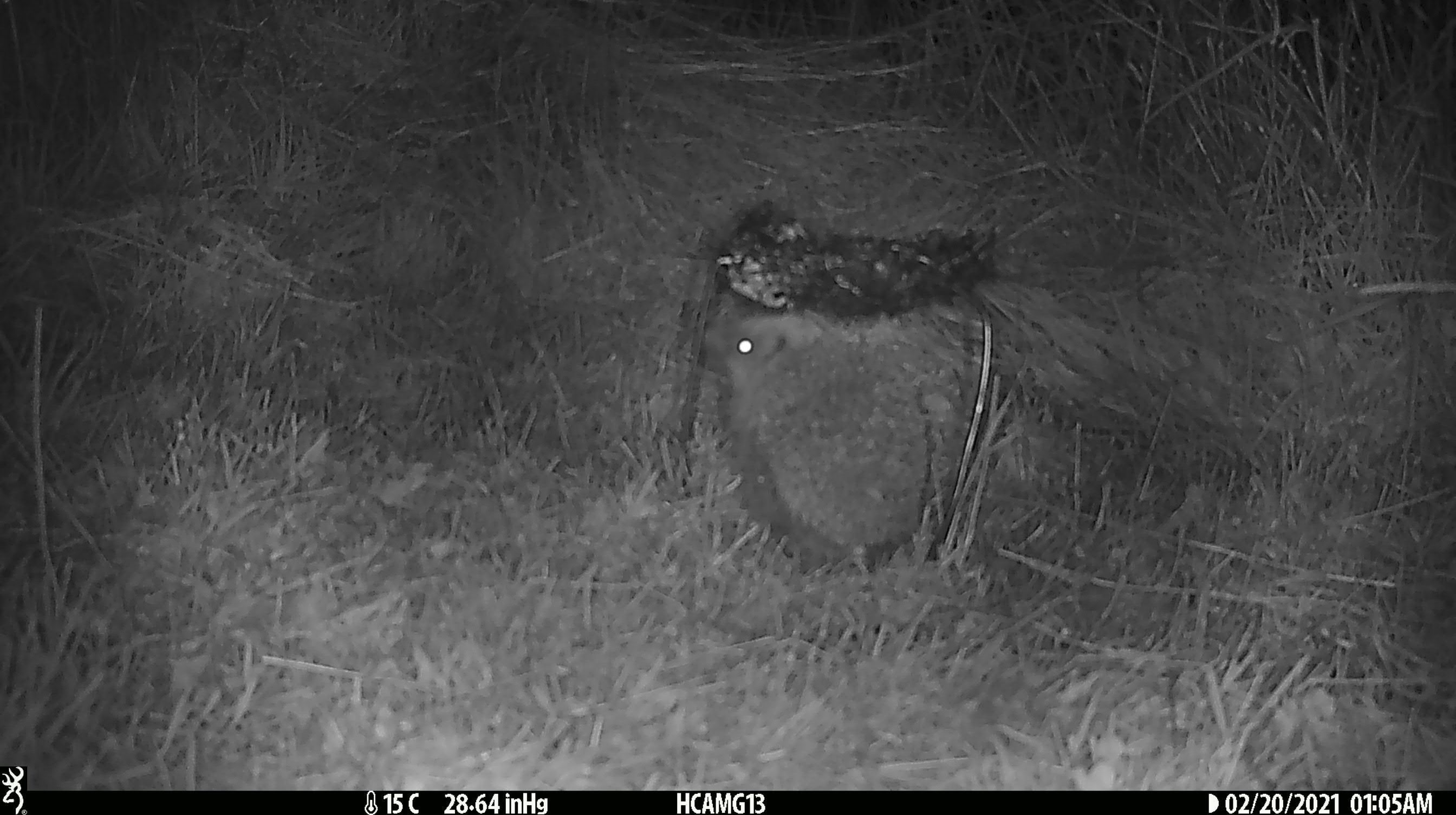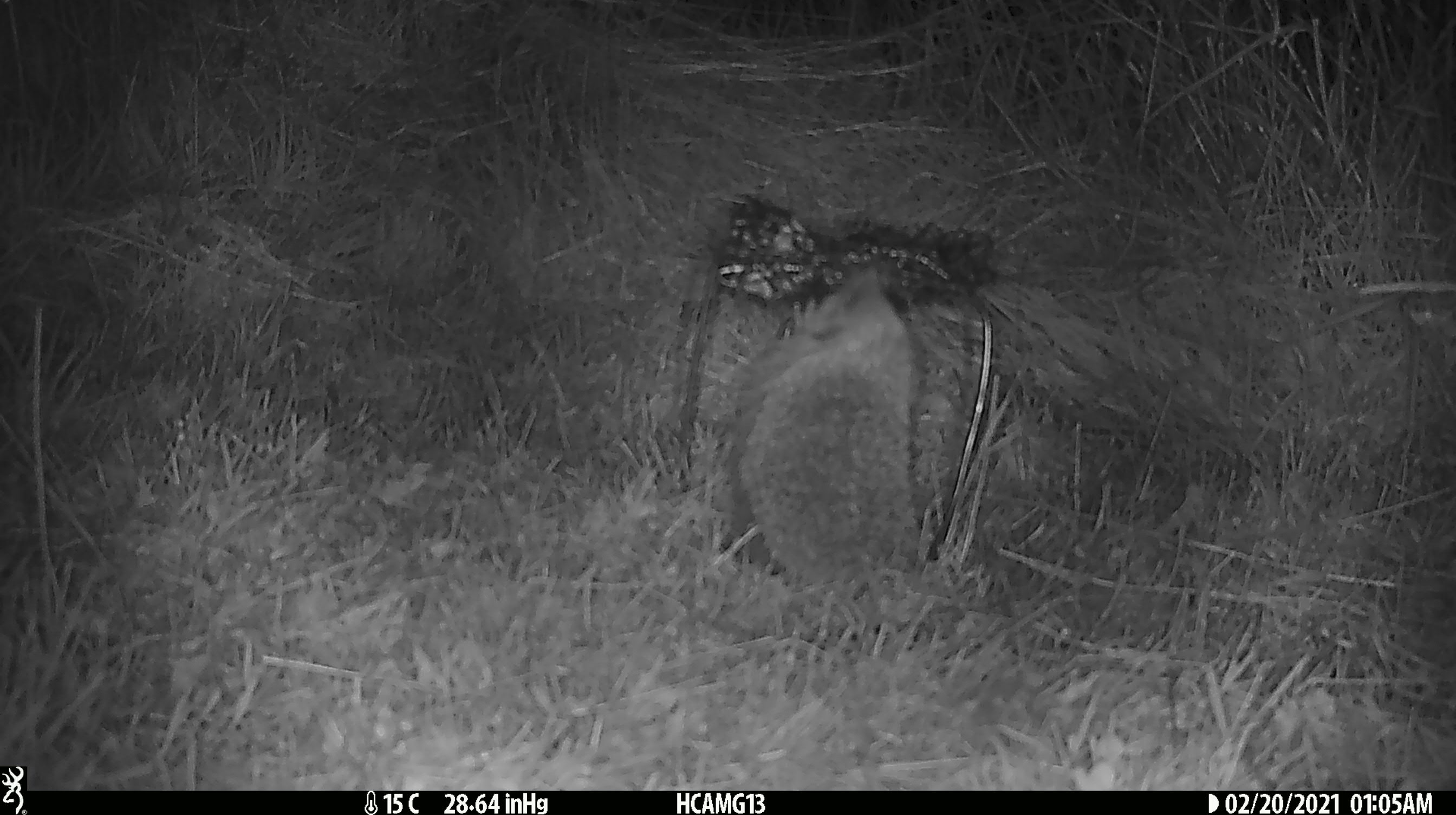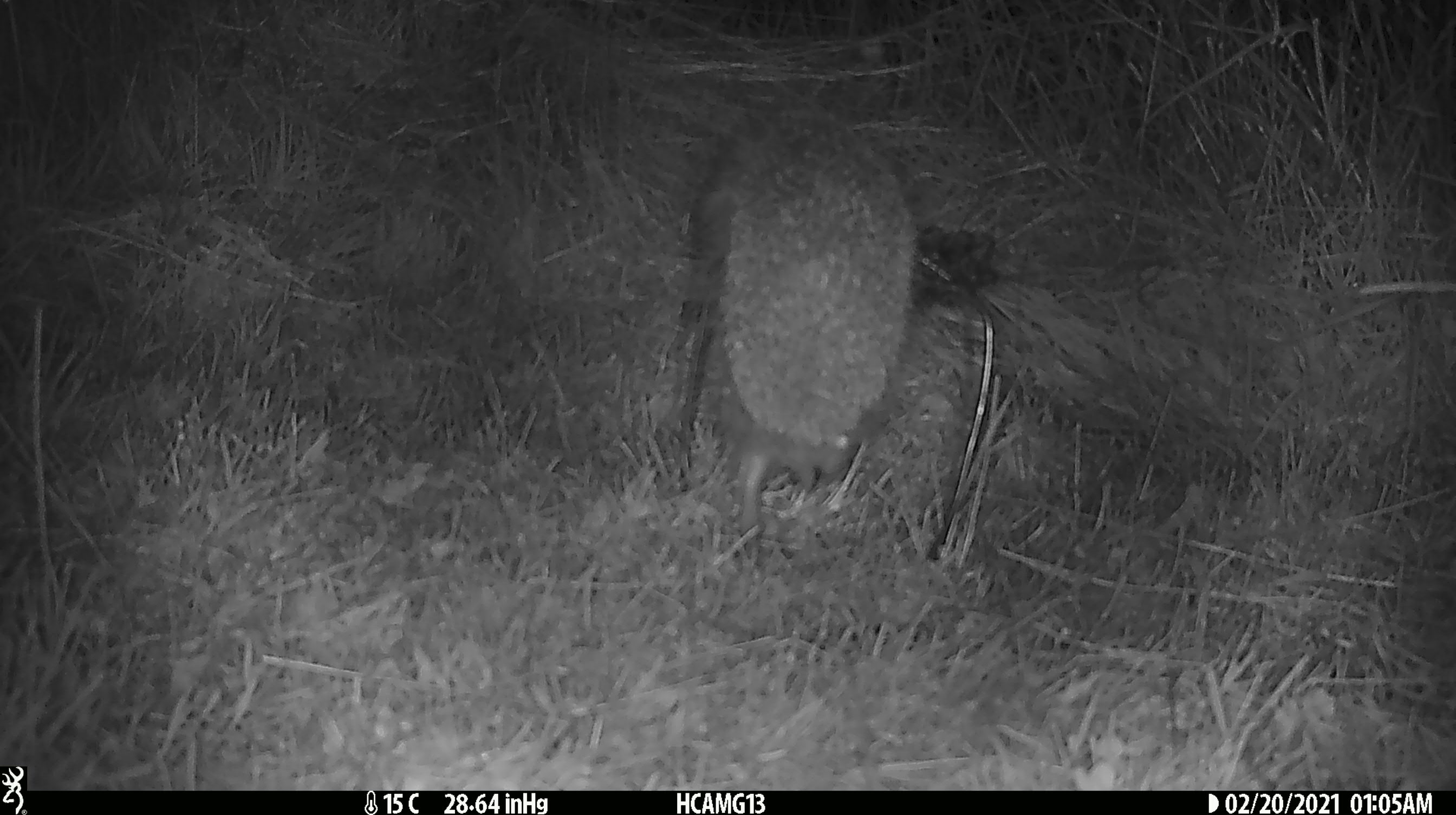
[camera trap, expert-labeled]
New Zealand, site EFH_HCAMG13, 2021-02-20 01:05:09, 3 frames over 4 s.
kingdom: Animalia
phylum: Chordata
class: Mammalia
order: Eulipotyphla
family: Erinaceidae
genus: Erinaceus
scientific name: Erinaceus europaeus europaeus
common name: european hedgehog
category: hedgehog